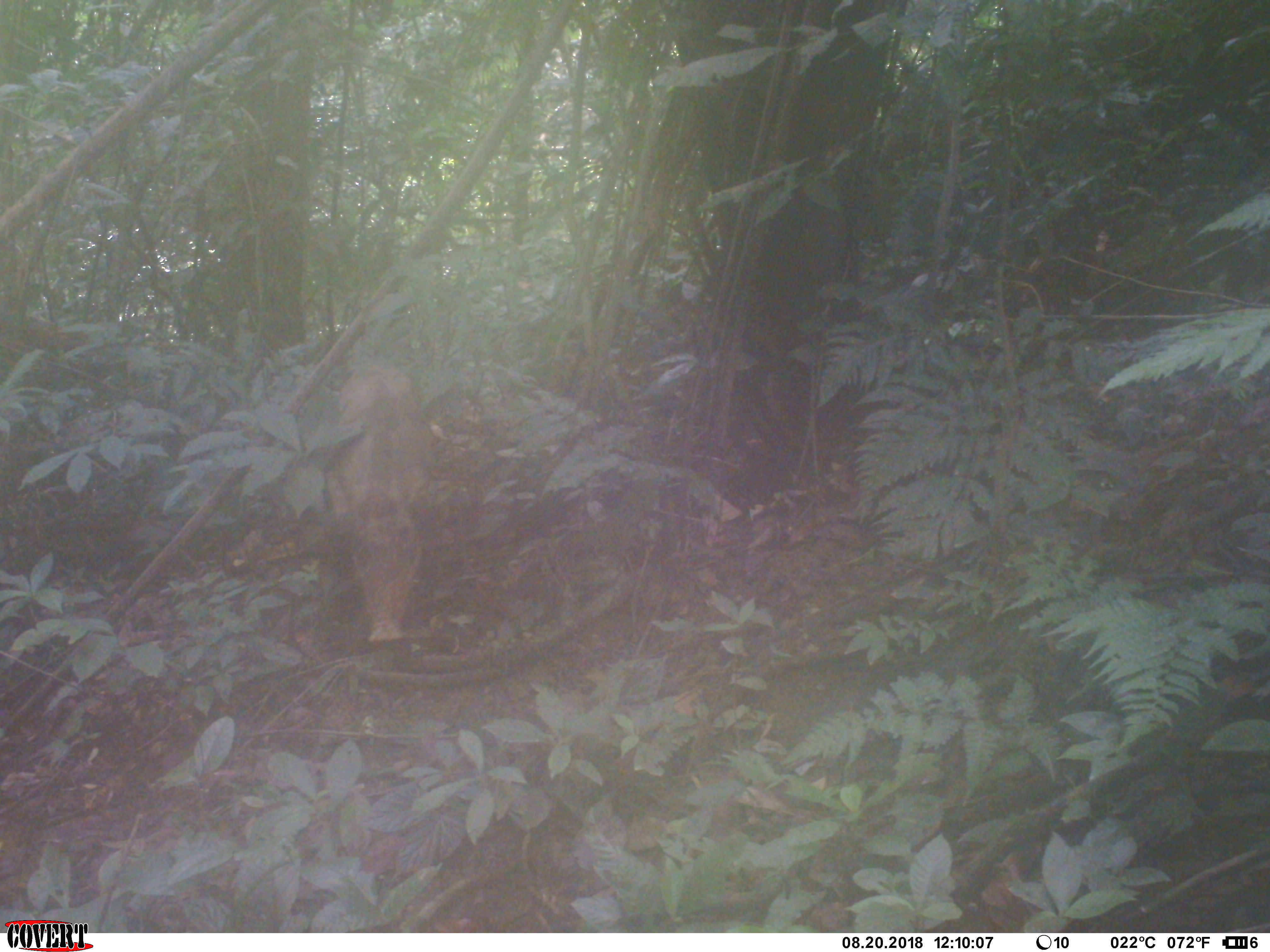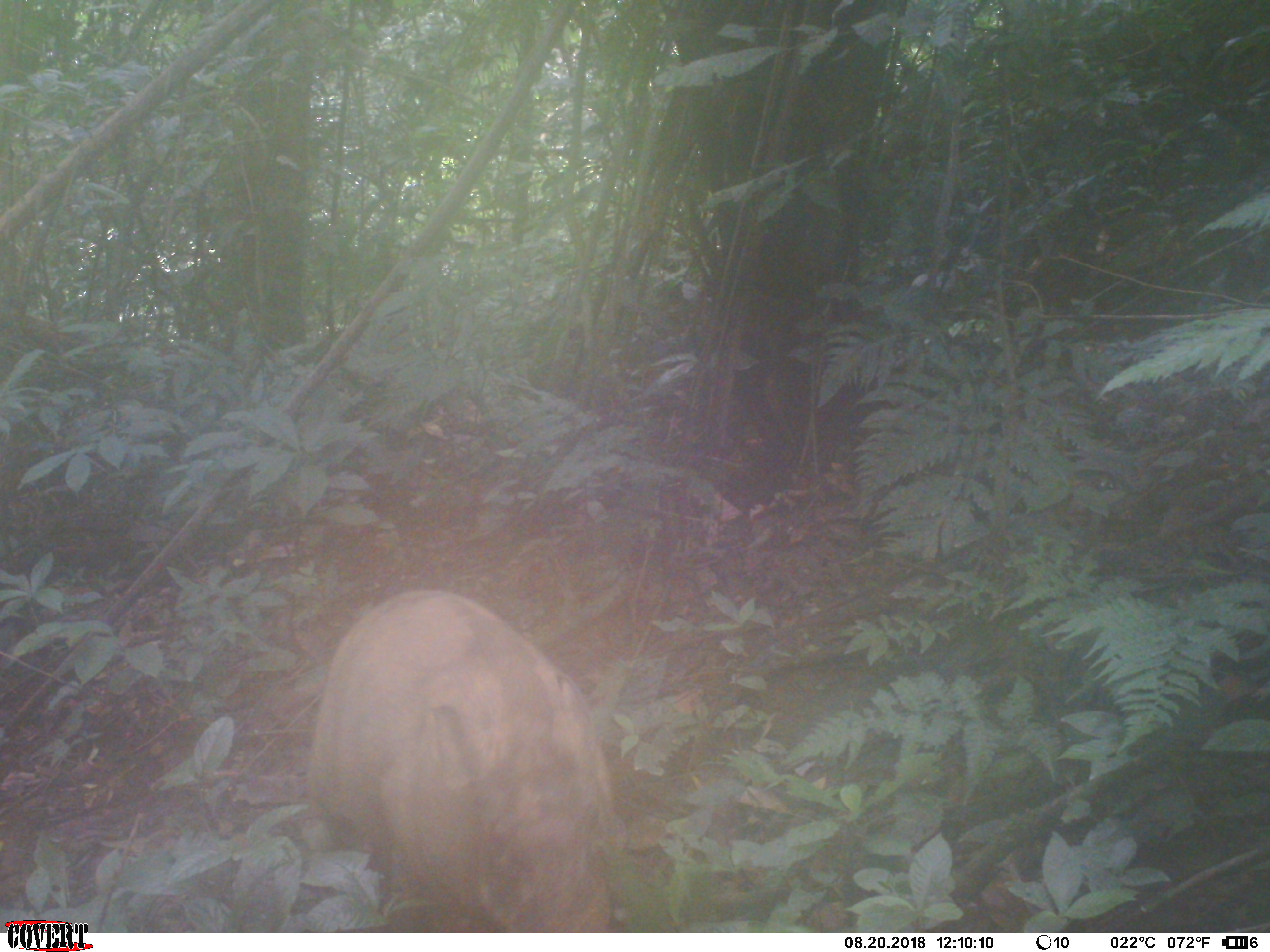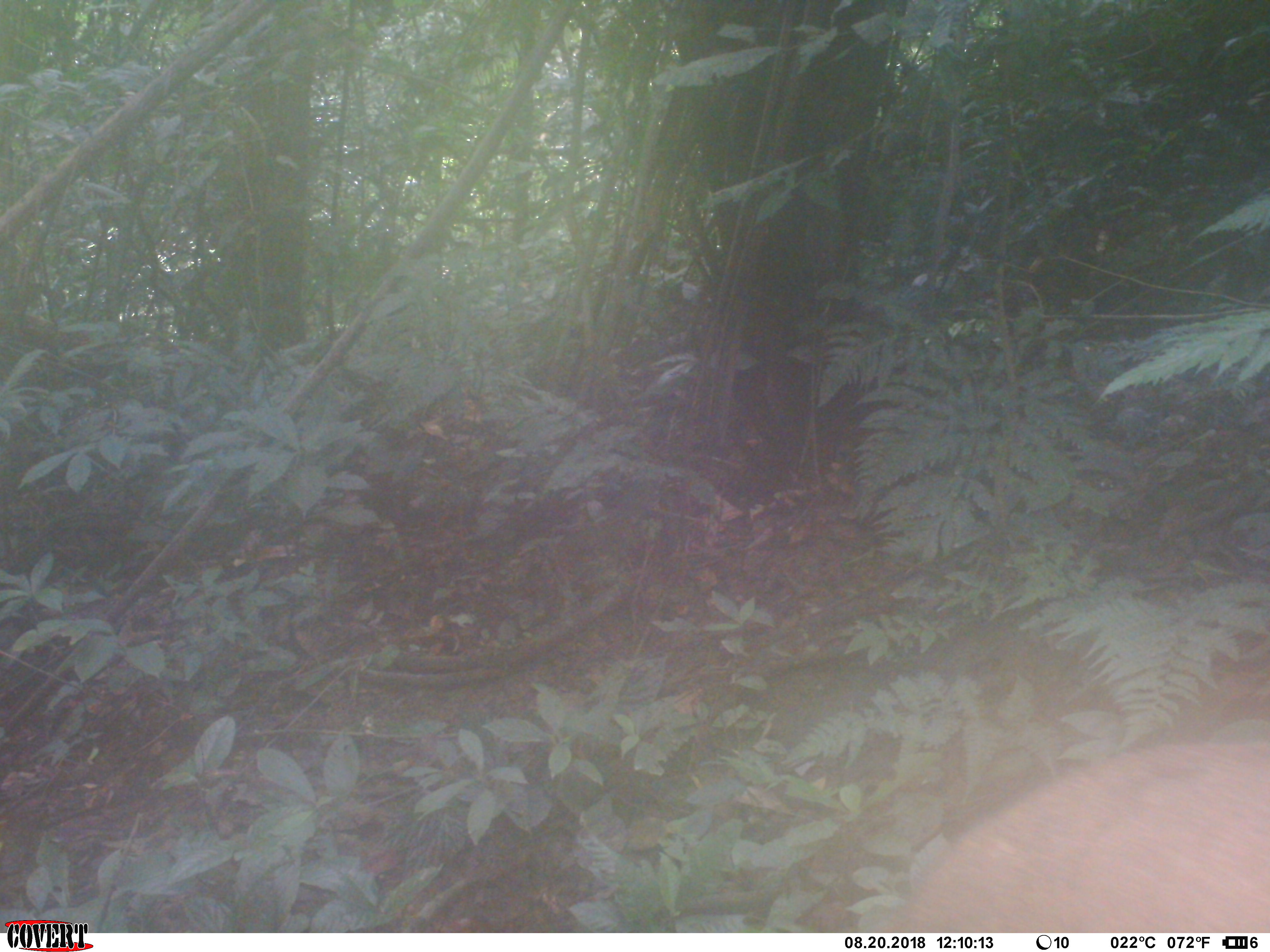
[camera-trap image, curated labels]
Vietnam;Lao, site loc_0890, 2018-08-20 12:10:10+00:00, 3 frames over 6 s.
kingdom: Animalia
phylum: Chordata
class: Mammalia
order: Artiodactyla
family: Suidae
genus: Sus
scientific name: Sus scrofa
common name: eurasian wild pig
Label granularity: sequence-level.